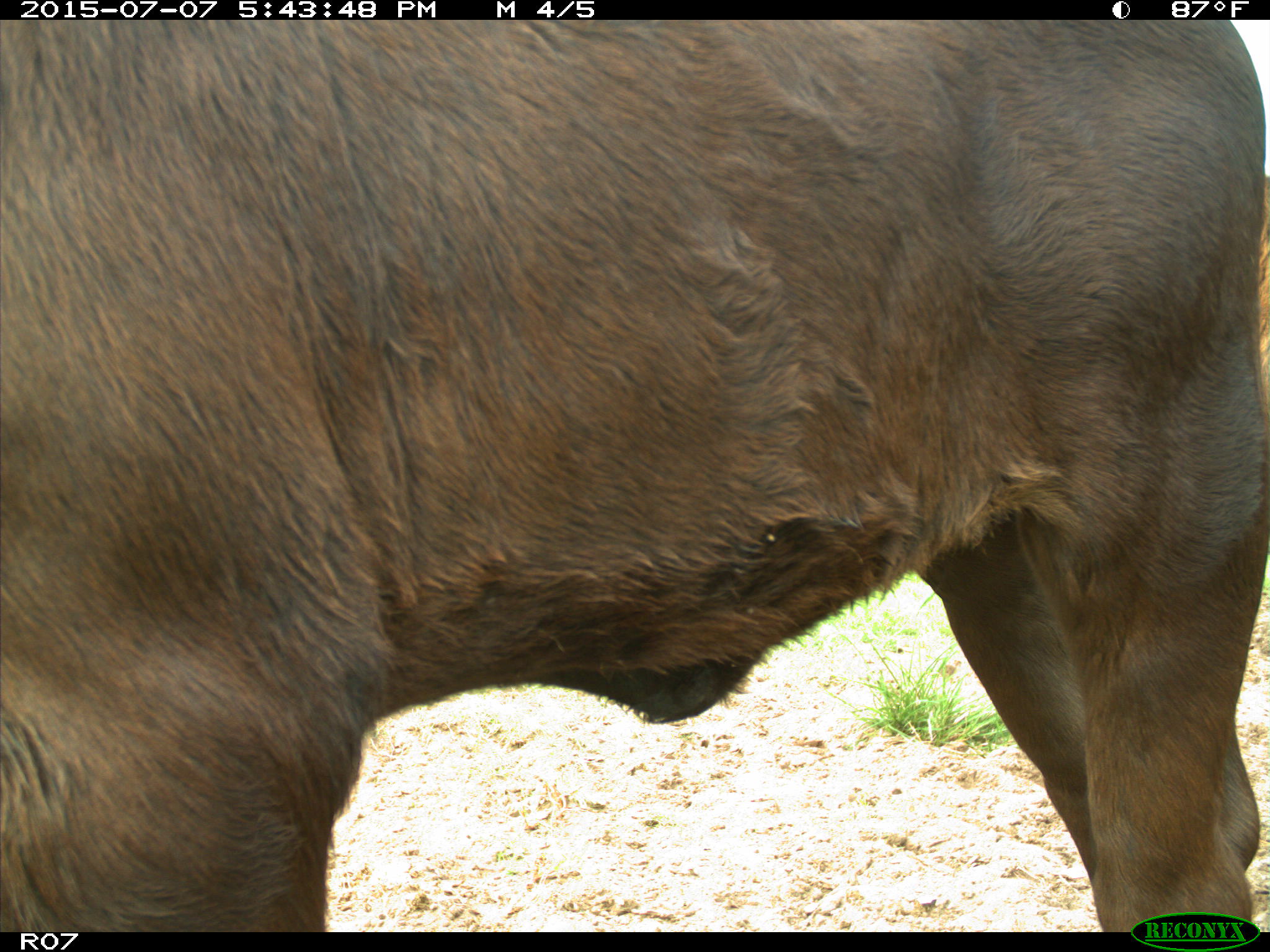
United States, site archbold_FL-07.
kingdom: Animalia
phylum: Chordata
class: Mammalia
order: Artiodactyla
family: Bovidae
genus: Bos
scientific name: Bos taurus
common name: domestic cow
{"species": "Bos taurus (domestic cow)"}